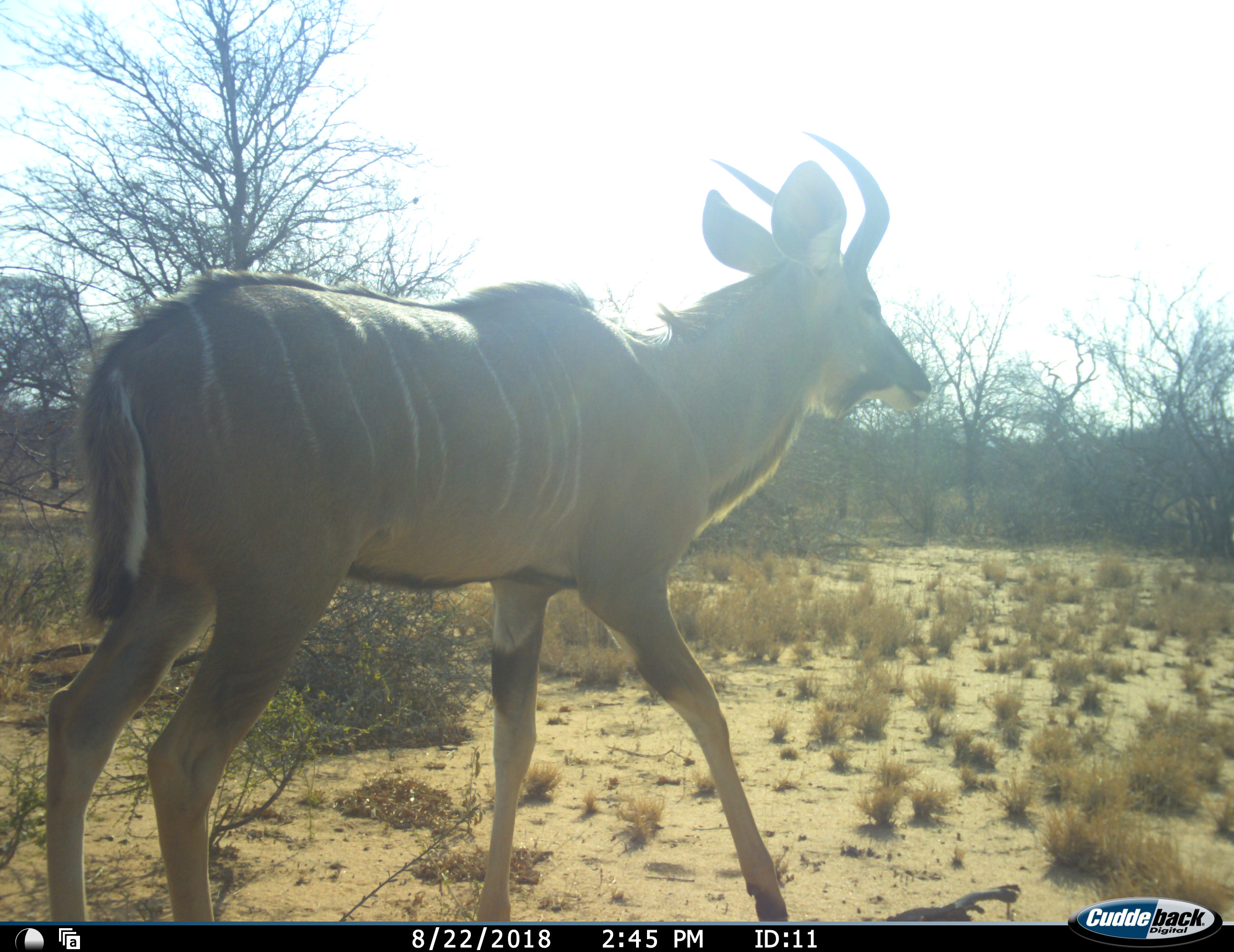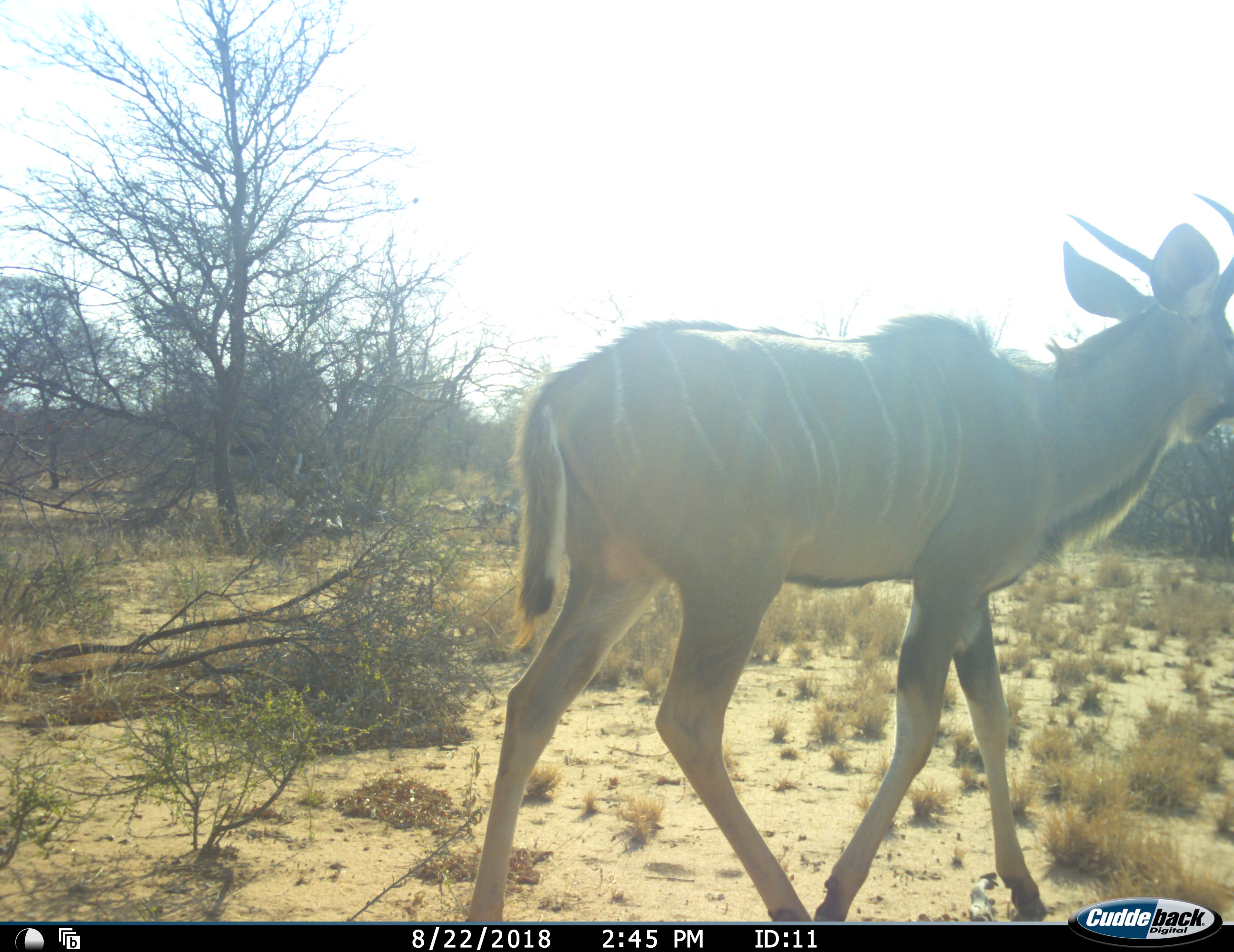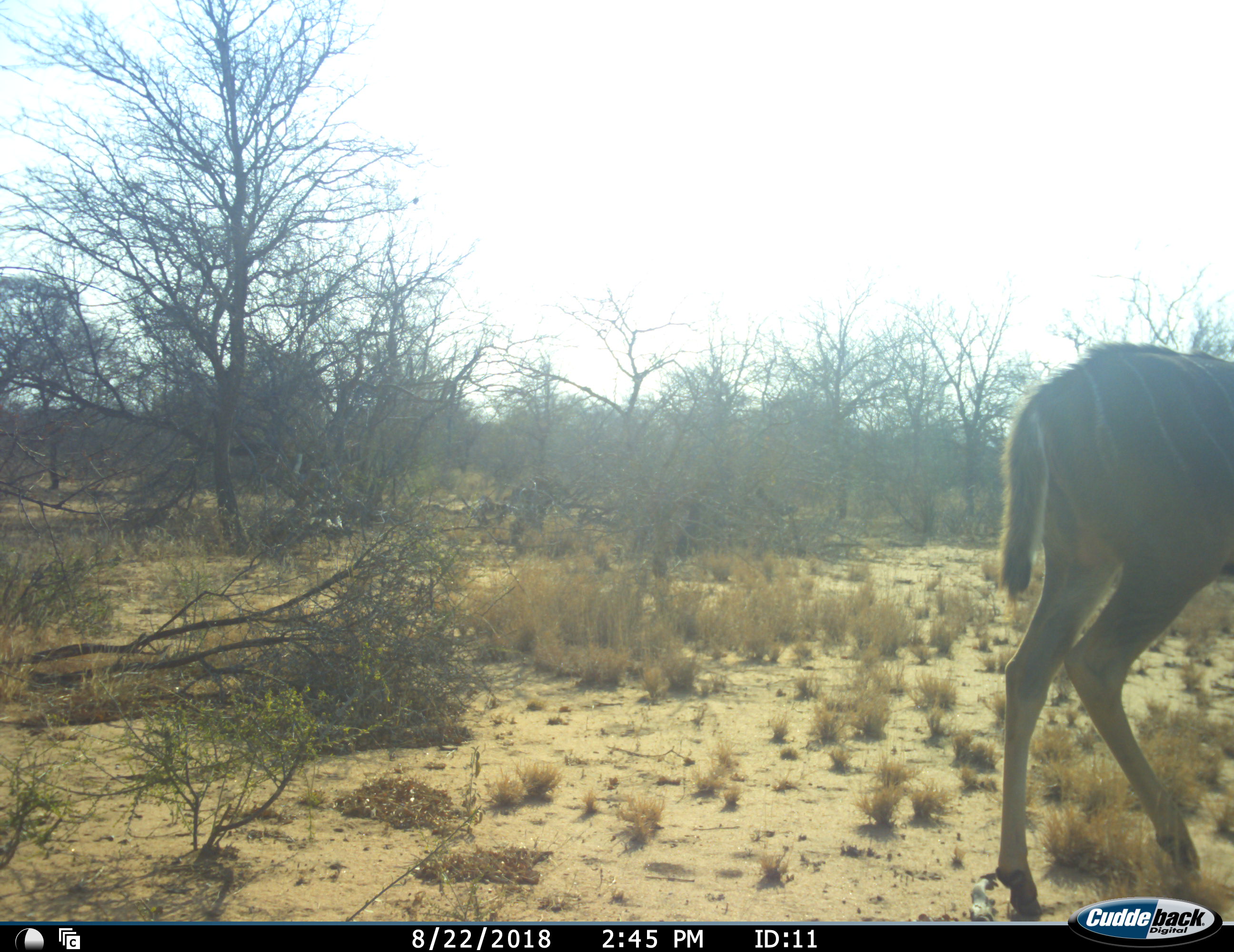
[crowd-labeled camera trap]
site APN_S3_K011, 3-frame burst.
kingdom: Animalia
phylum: Chordata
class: Mammalia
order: Artiodactyla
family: Bovidae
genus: Tragelaphus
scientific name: Tragelaphus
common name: kudu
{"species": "kudu (Tragelaphus)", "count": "1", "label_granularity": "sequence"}